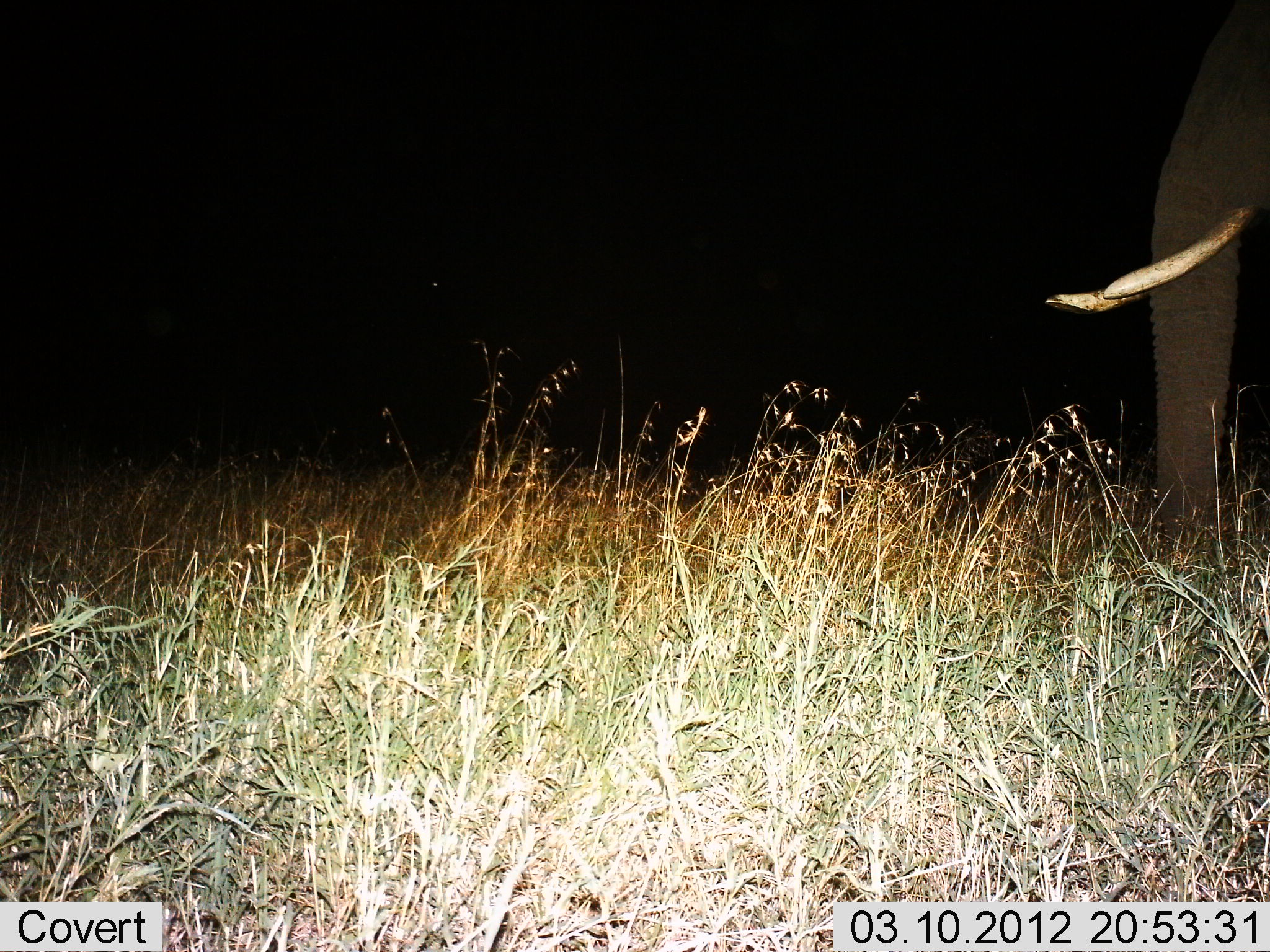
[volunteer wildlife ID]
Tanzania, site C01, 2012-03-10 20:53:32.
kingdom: Animalia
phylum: Chordata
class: Mammalia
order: Proboscidea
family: Elephantidae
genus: Loxodonta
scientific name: Loxodonta africana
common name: african bush elephant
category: elephant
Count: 1.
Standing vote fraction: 83%.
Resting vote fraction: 0%.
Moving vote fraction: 17%.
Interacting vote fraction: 0%.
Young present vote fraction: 0%.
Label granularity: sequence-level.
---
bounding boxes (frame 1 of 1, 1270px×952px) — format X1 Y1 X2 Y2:
animal: 1042 0 1270 617